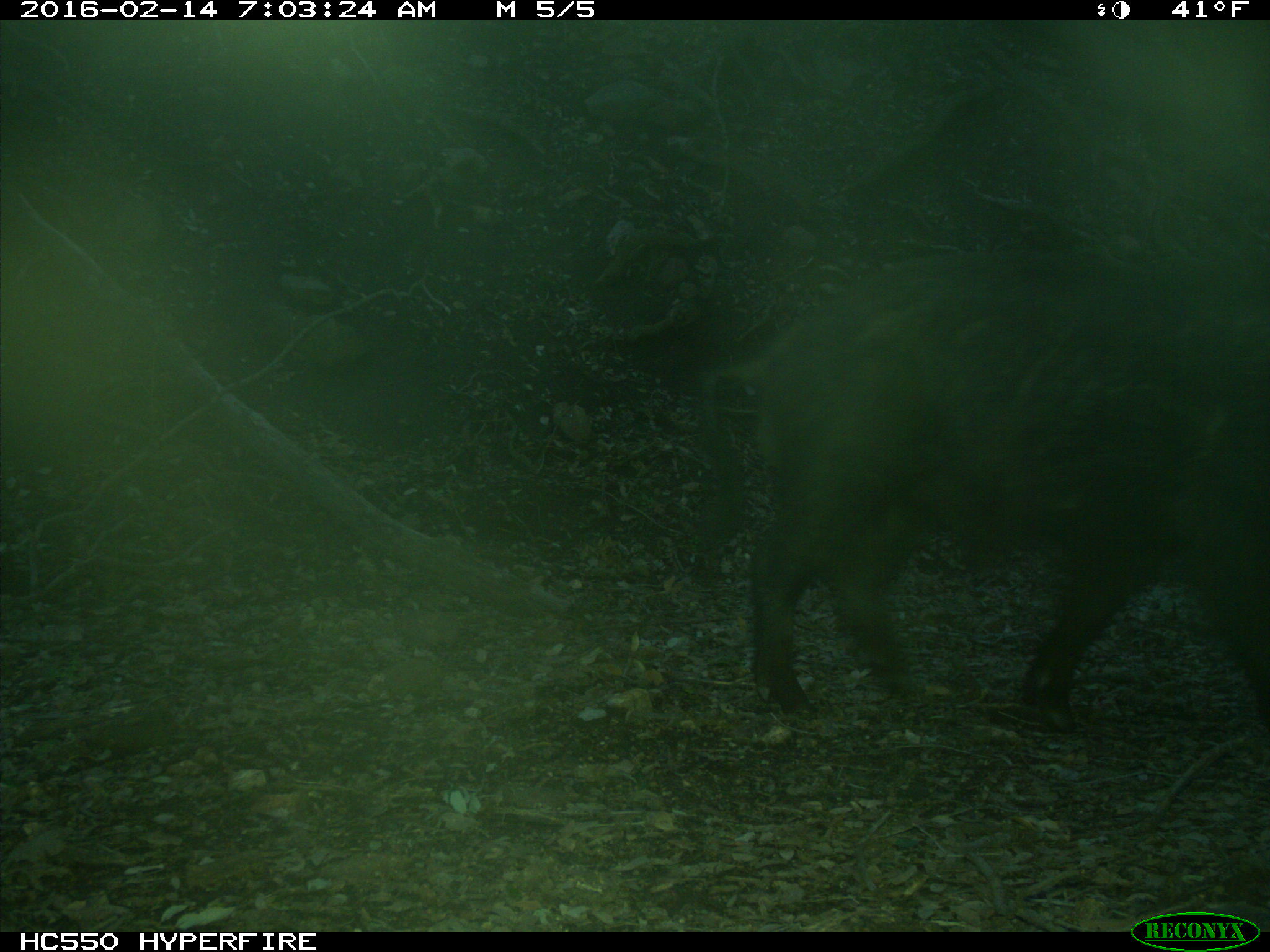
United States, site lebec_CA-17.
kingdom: Animalia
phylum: Chordata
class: Mammalia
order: Artiodactyla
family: Suidae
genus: Sus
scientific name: Sus scrofa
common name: wild boar